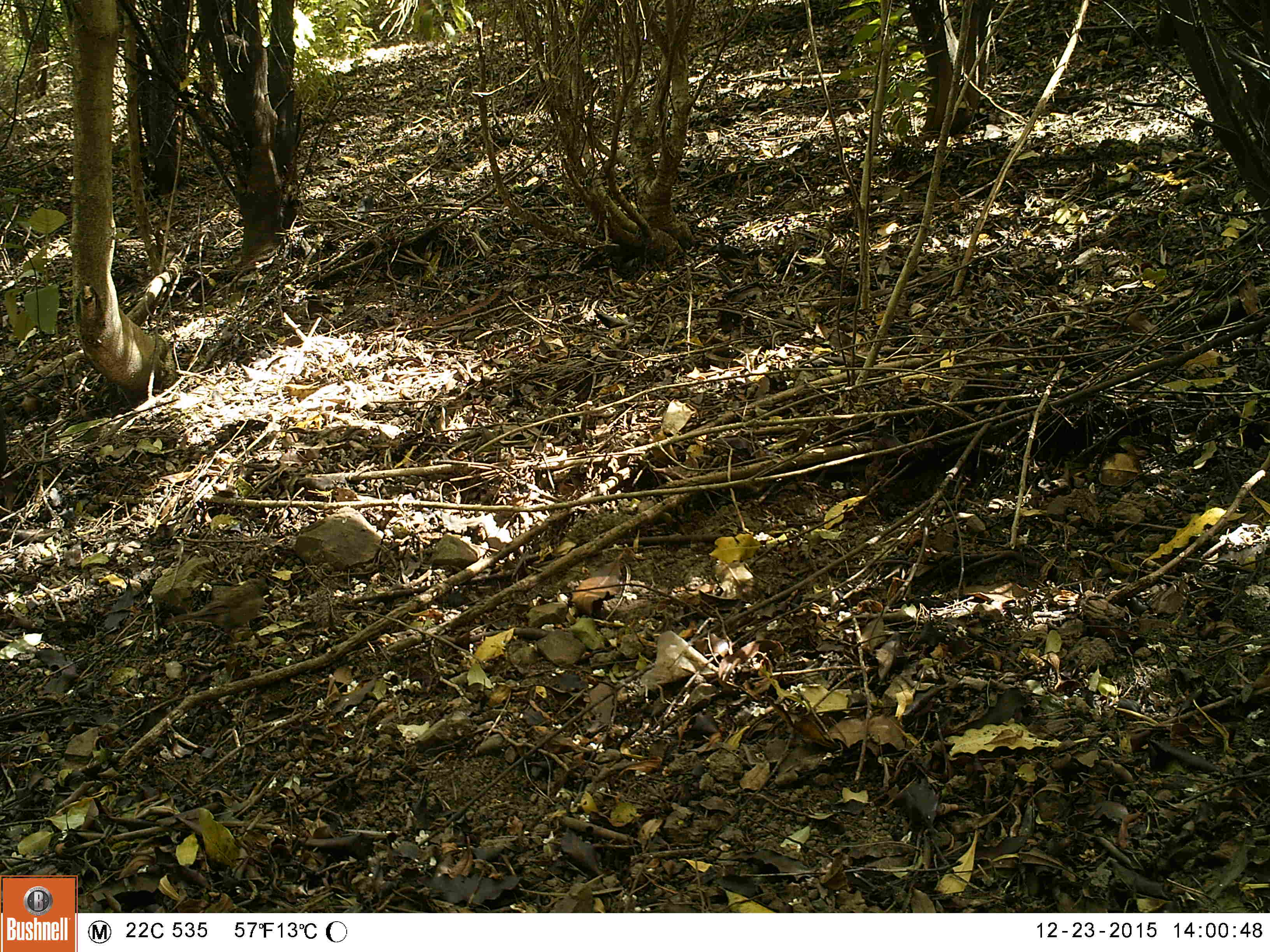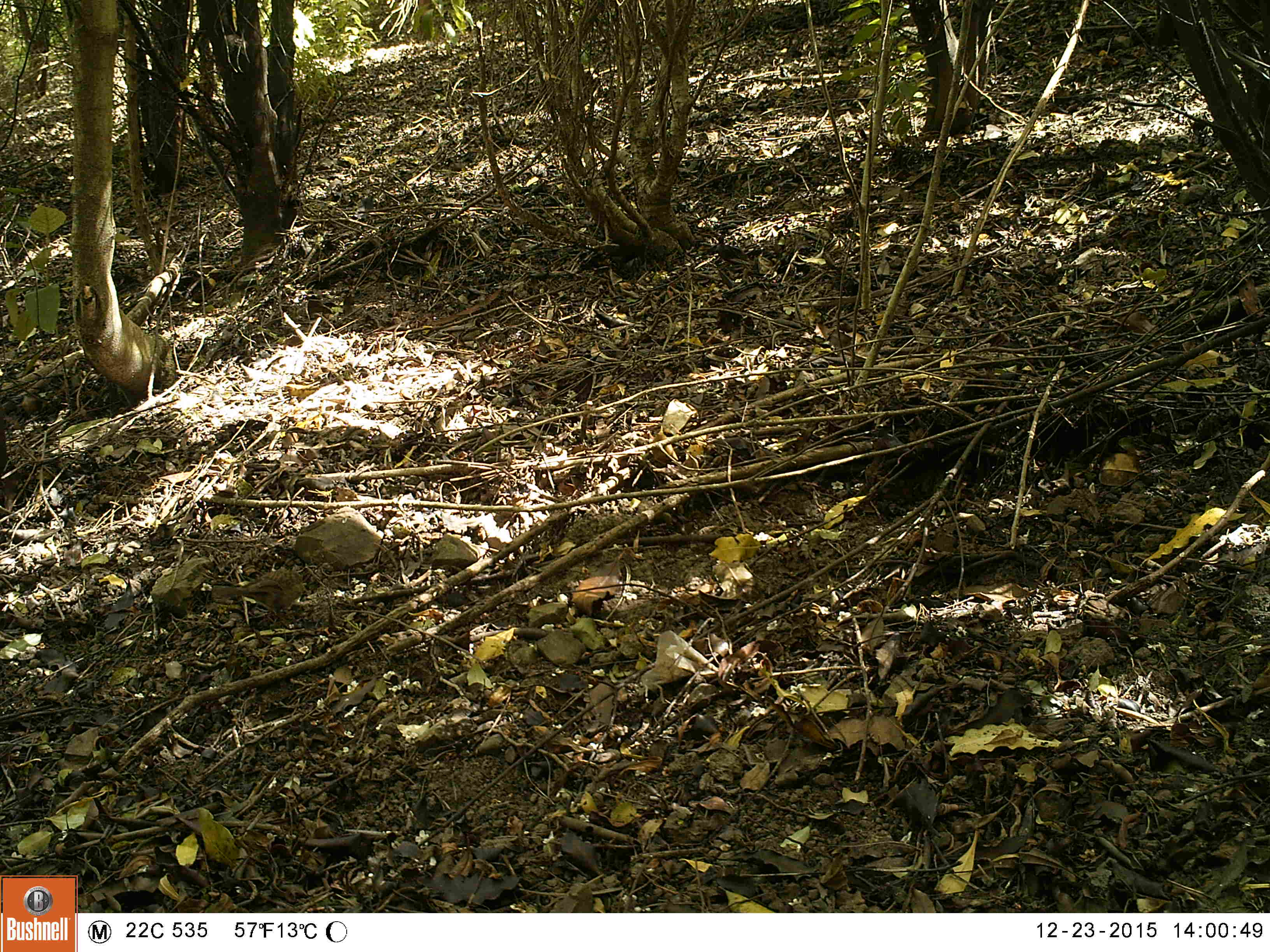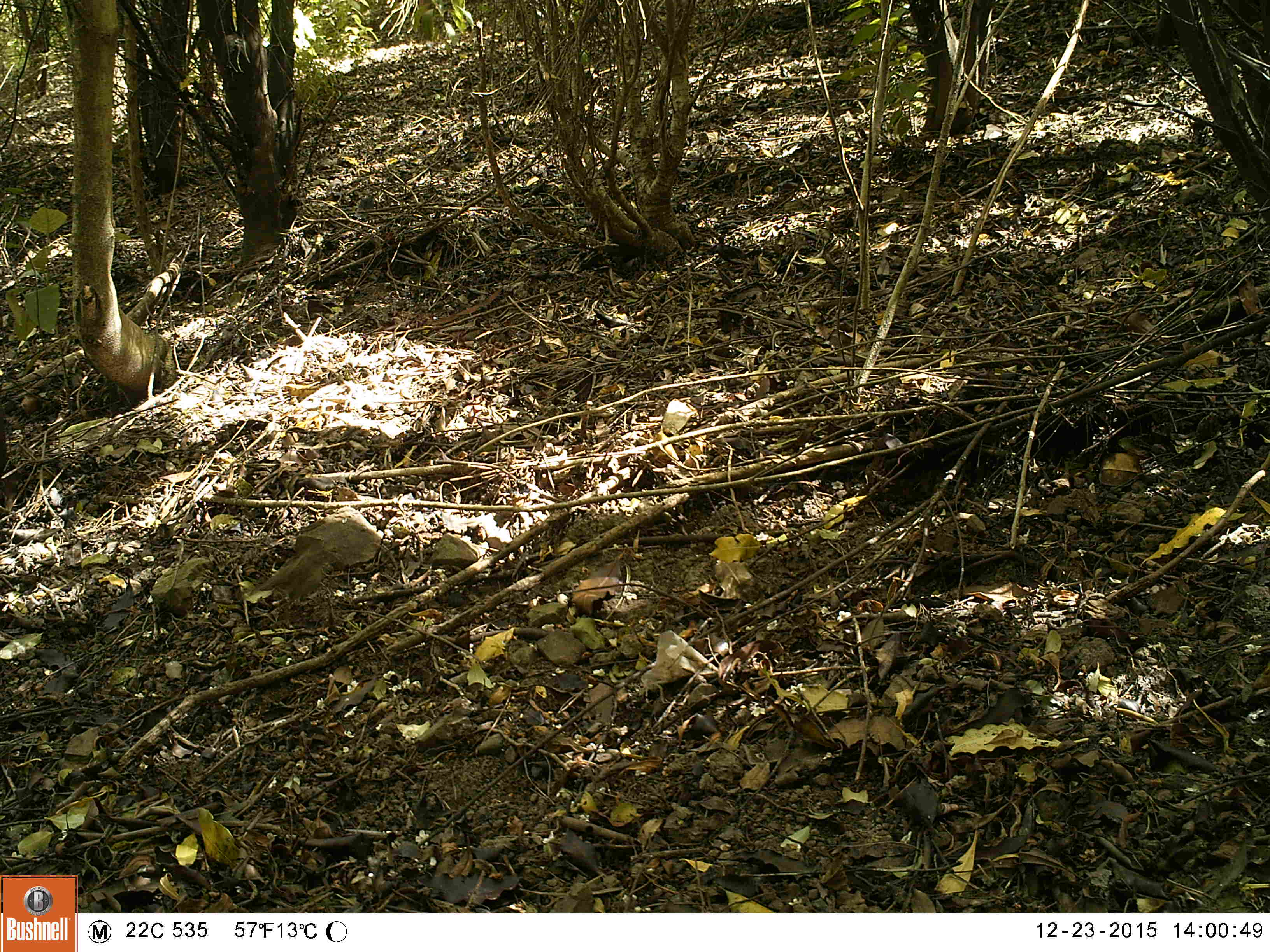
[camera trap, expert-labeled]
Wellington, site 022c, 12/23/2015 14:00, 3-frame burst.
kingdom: Animalia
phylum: Chordata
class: Aves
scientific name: Aves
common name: bird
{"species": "bird (Aves)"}